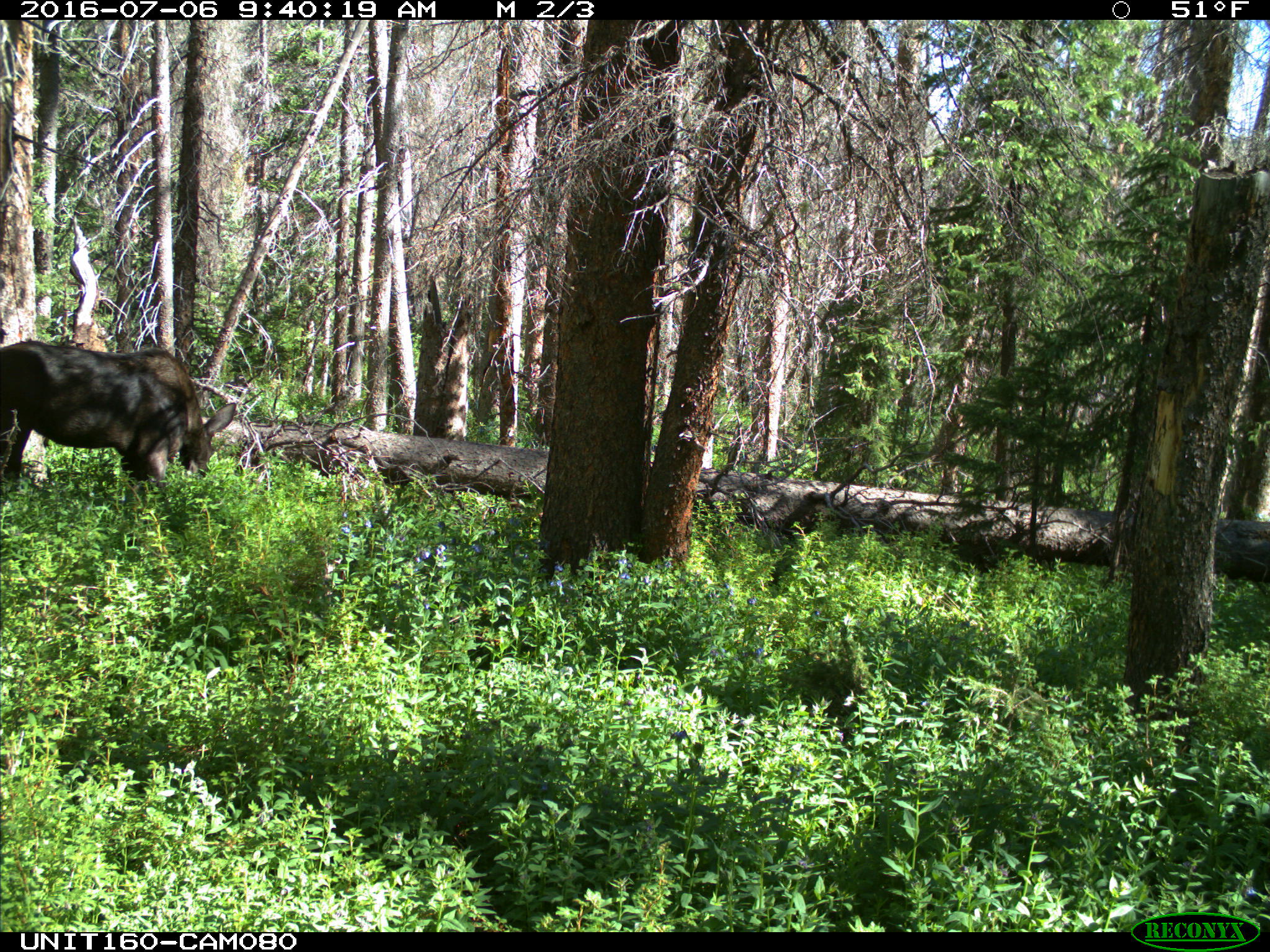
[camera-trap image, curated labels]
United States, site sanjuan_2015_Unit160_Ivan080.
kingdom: Animalia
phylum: Chordata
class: Mammalia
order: Artiodactyla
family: Cervidae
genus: Alces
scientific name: Alces alces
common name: moose